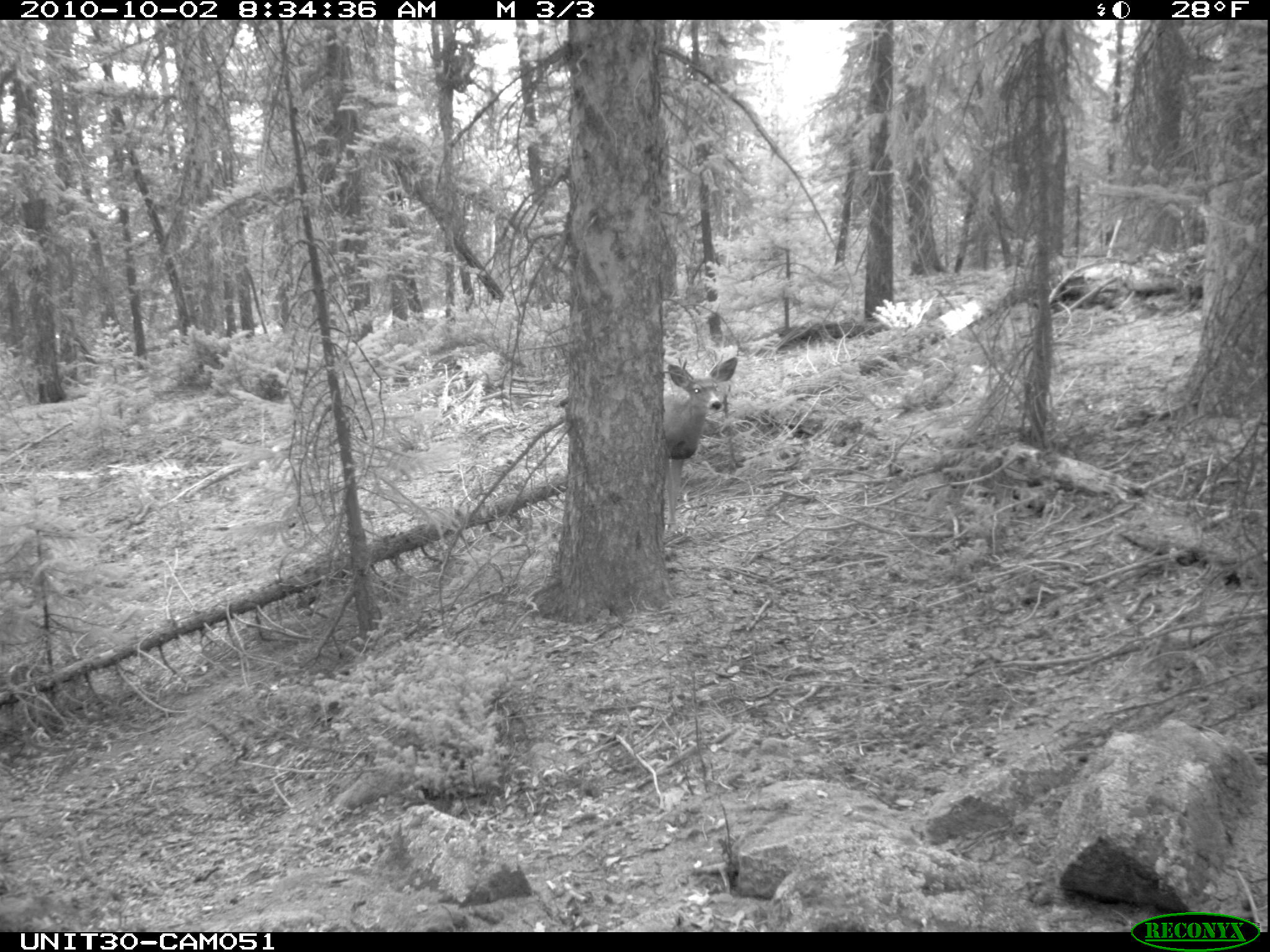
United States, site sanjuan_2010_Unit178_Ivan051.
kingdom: Animalia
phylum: Chordata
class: Mammalia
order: Artiodactyla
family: Cervidae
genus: Odocoileus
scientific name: Odocoileus hemionus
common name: mule deer